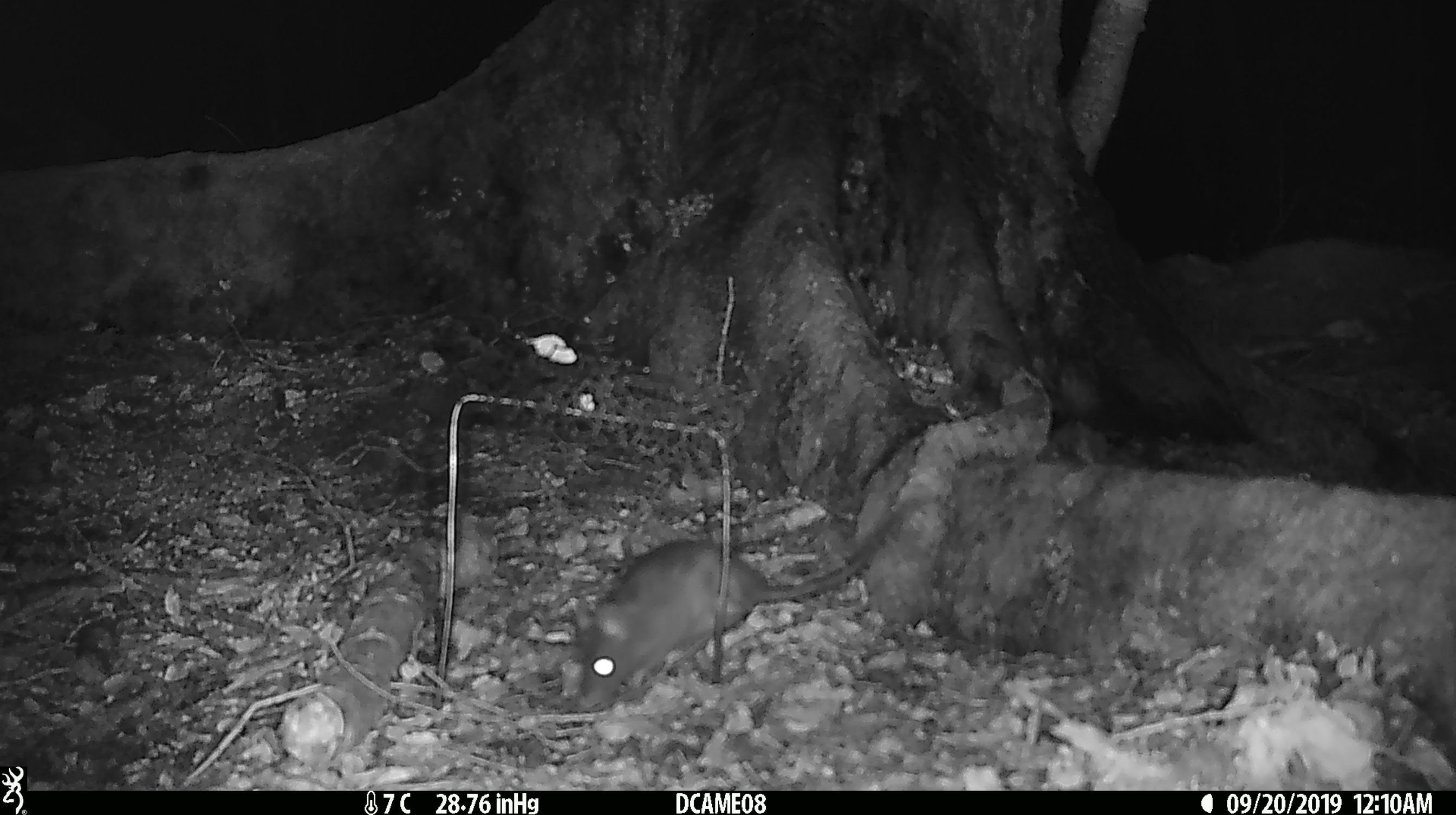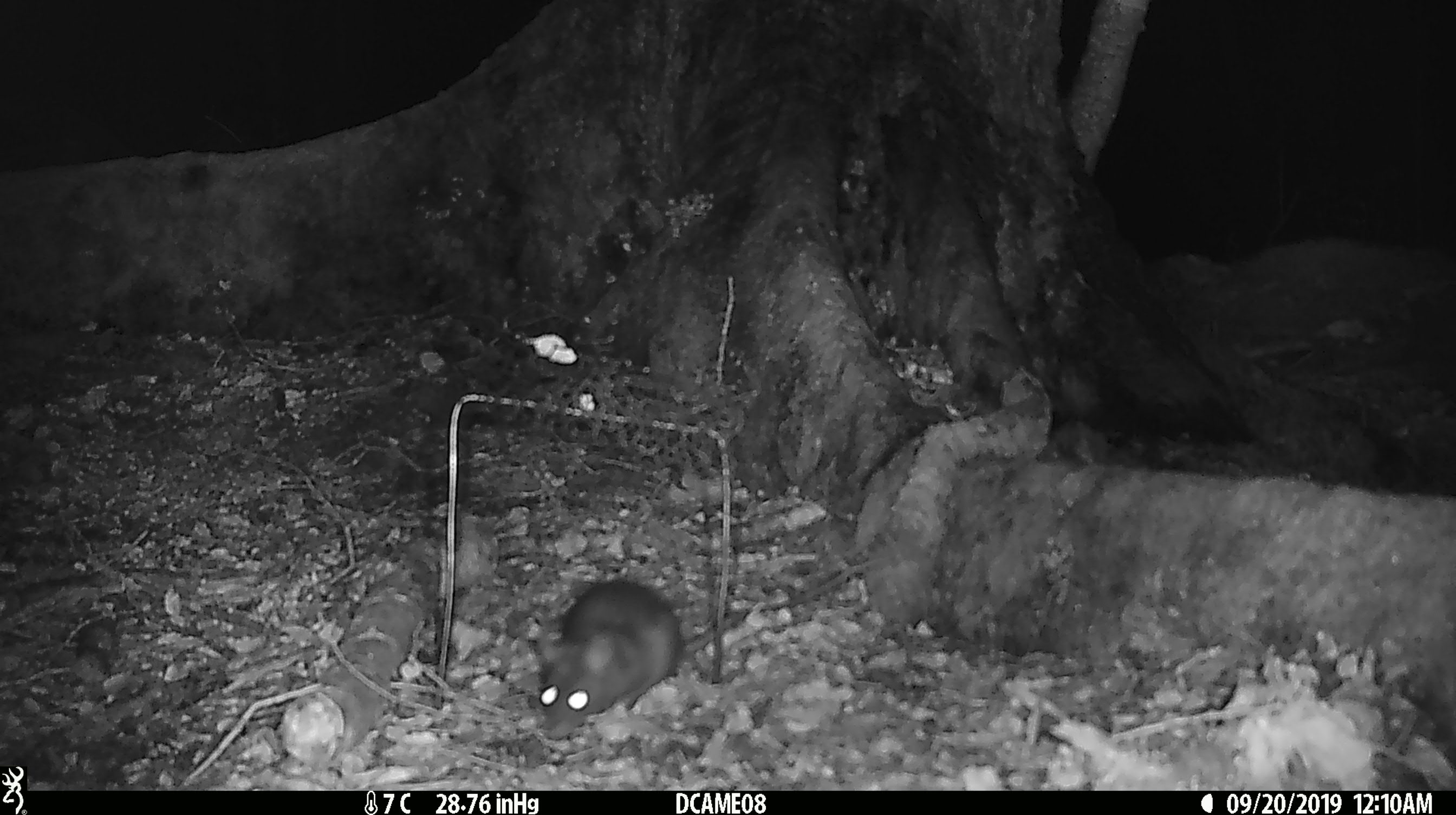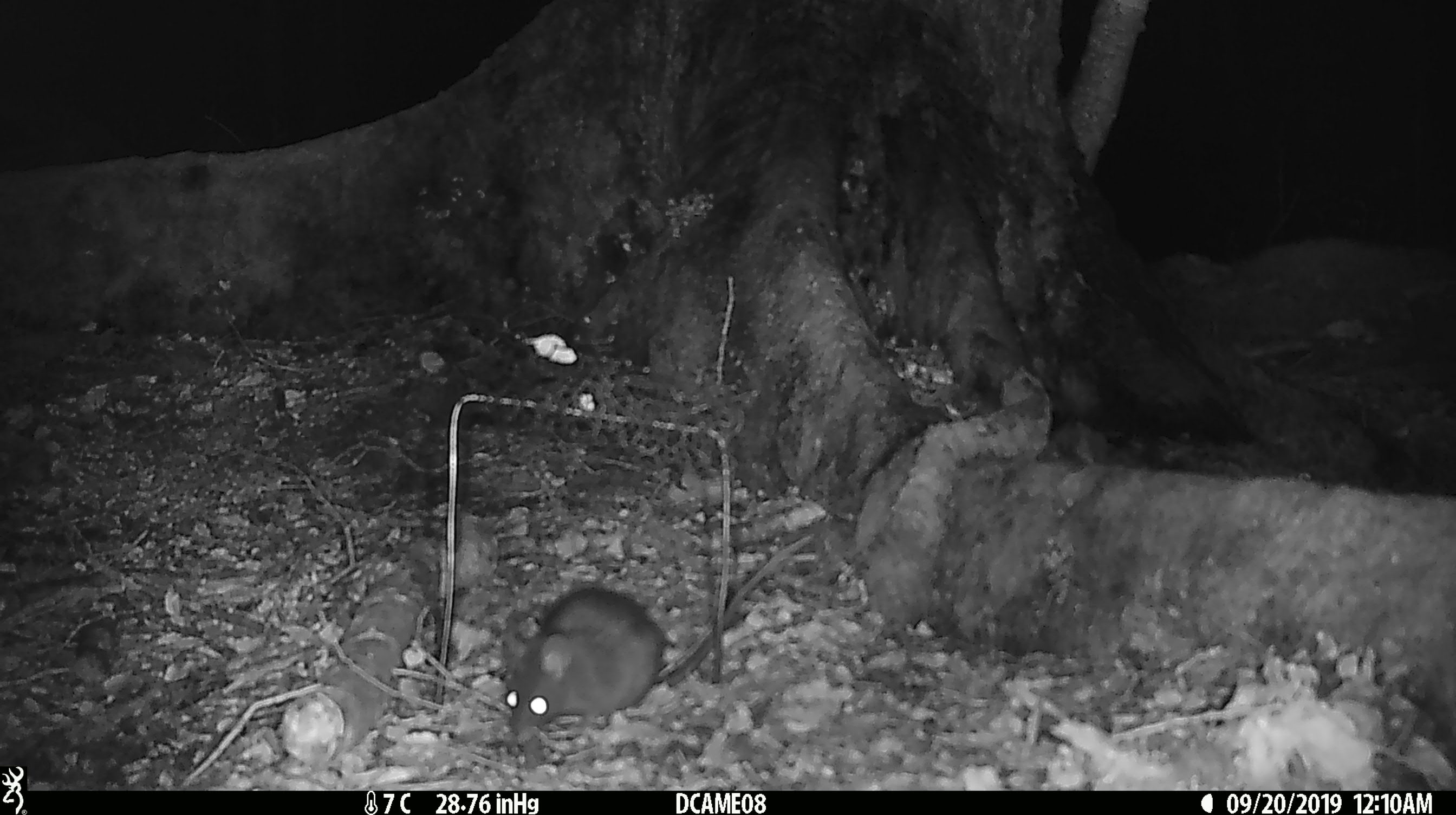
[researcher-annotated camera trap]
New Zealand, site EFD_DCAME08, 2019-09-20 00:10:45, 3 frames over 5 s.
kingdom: Animalia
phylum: Chordata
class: Mammalia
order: Rodentia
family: Muridae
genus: Rattus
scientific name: Rattus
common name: rat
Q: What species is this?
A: Rat (Rattus).